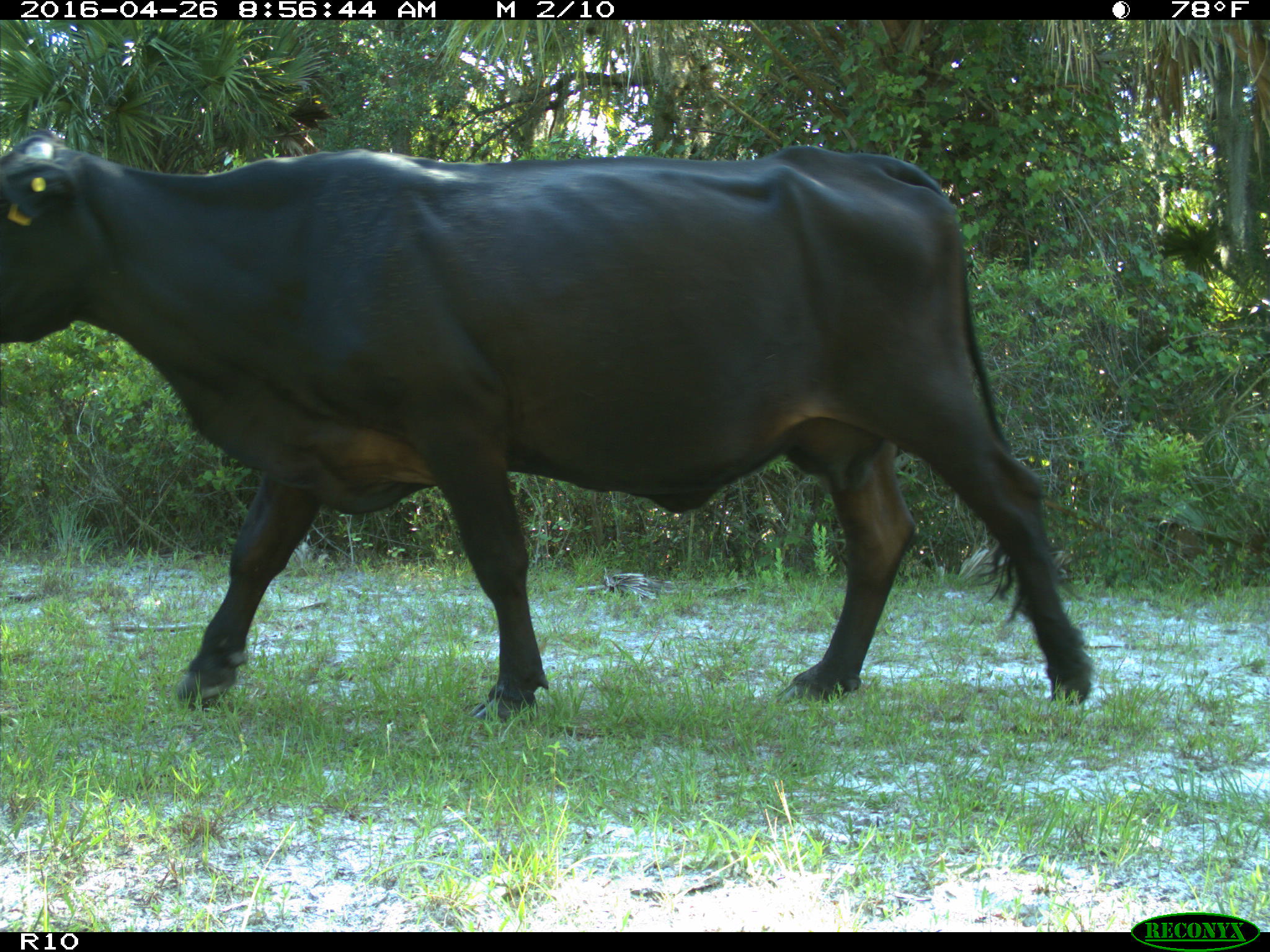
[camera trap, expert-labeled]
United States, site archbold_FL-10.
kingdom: Animalia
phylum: Chordata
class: Mammalia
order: Artiodactyla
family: Bovidae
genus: Bos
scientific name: Bos taurus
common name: domestic cow